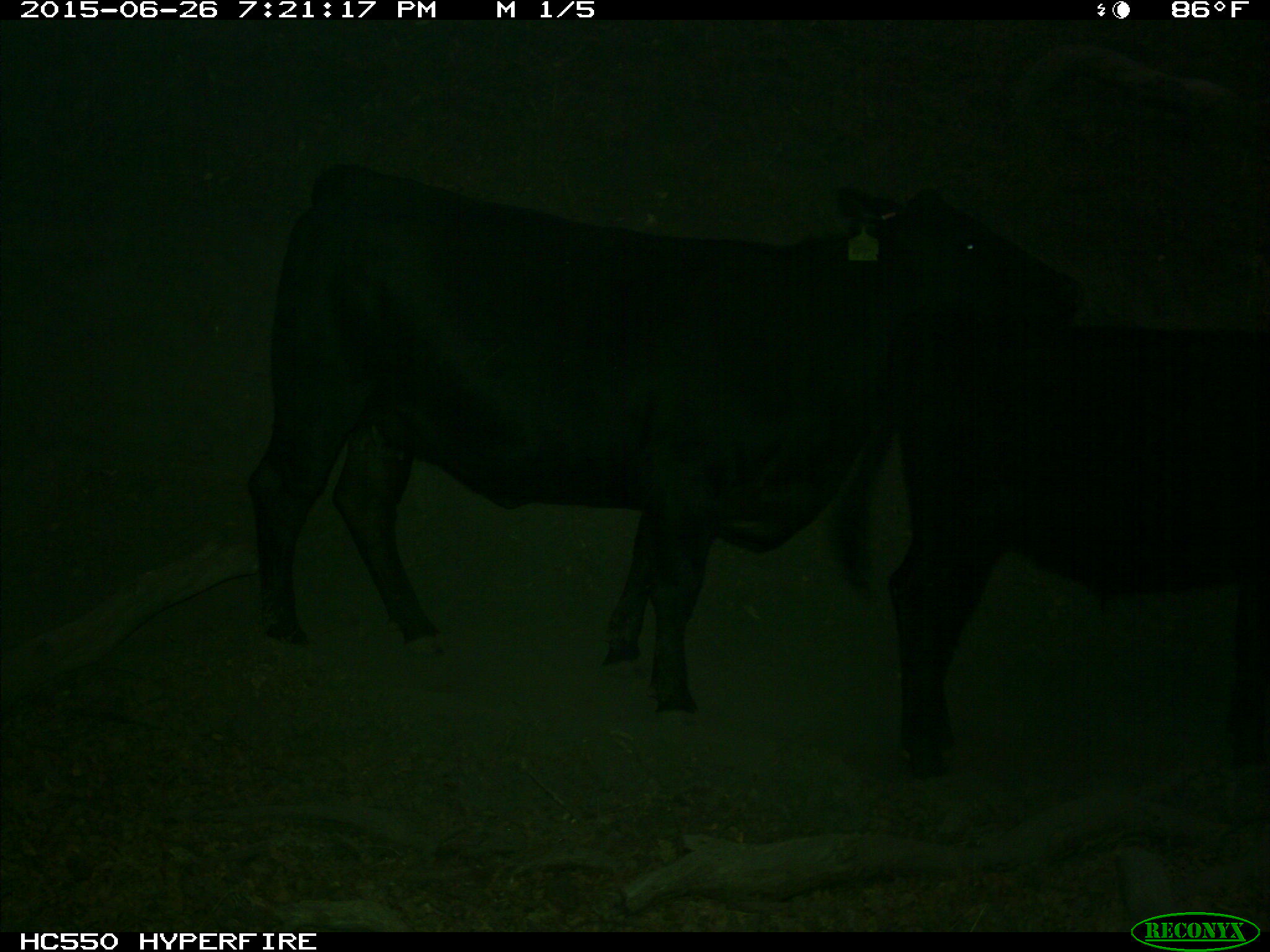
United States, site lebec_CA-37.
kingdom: Animalia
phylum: Chordata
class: Mammalia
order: Artiodactyla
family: Bovidae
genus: Bos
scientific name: Bos taurus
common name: domestic cow